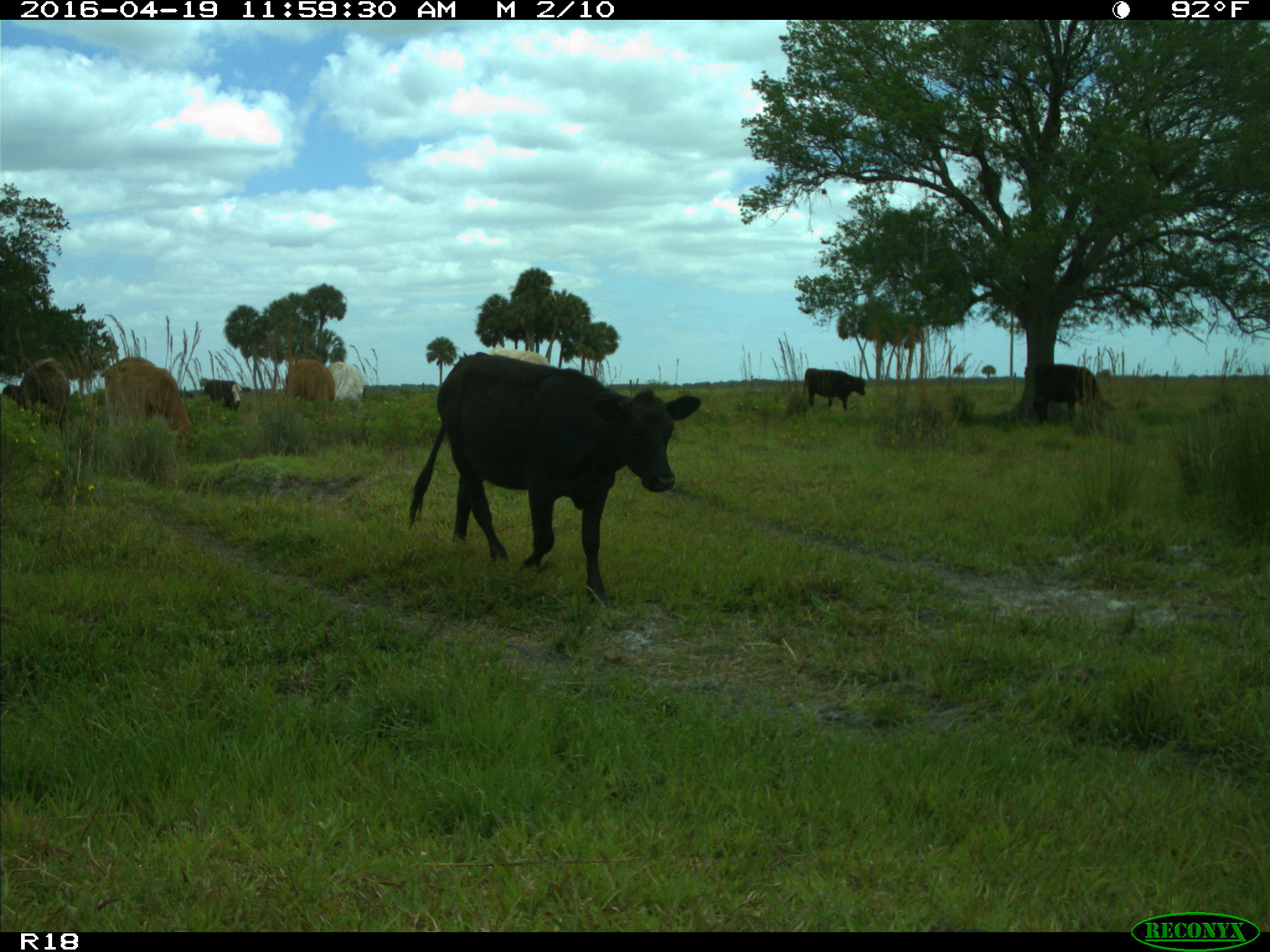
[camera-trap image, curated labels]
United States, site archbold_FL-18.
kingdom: Animalia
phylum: Chordata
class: Mammalia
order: Artiodactyla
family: Bovidae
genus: Bos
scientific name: Bos taurus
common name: domestic cow